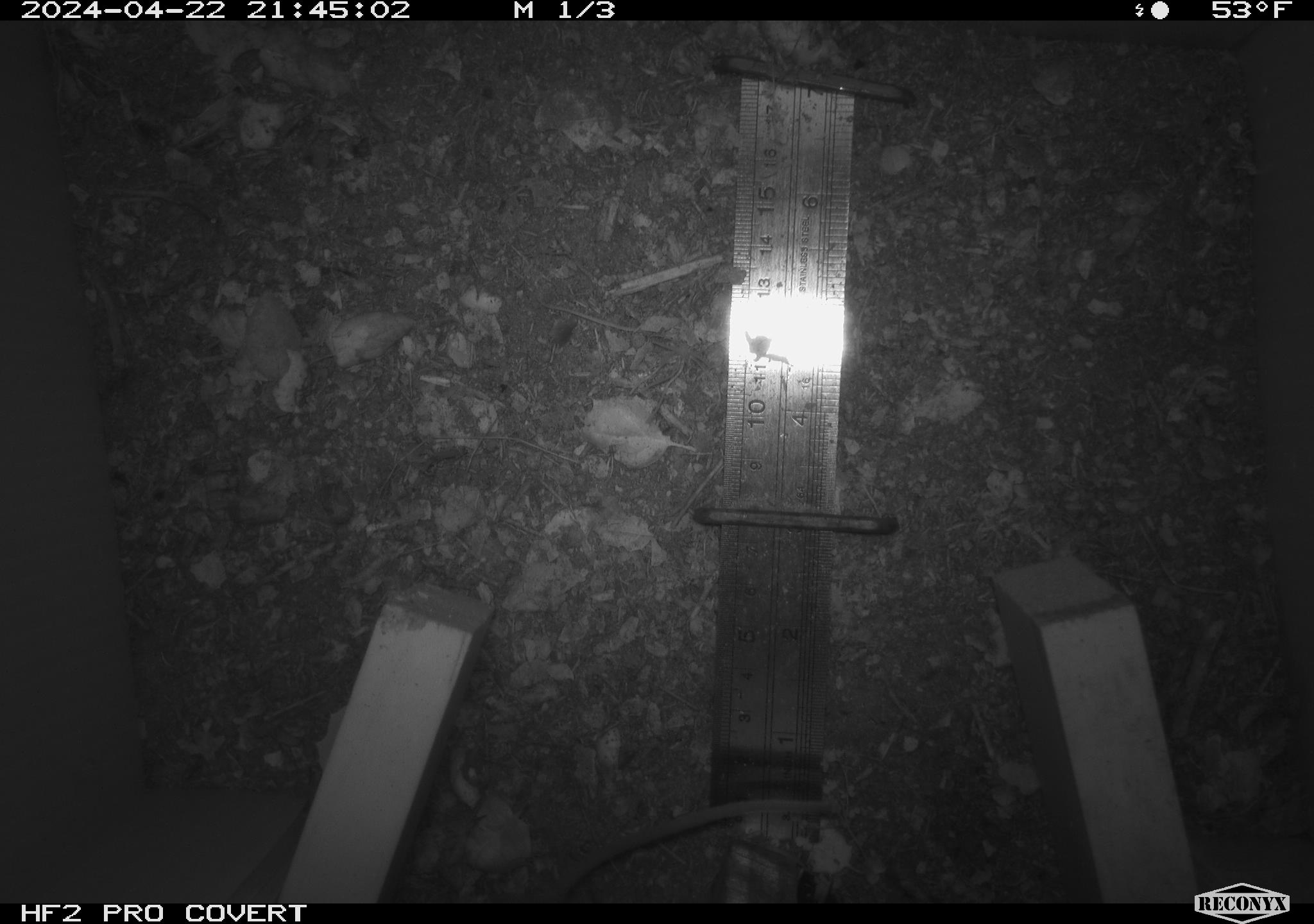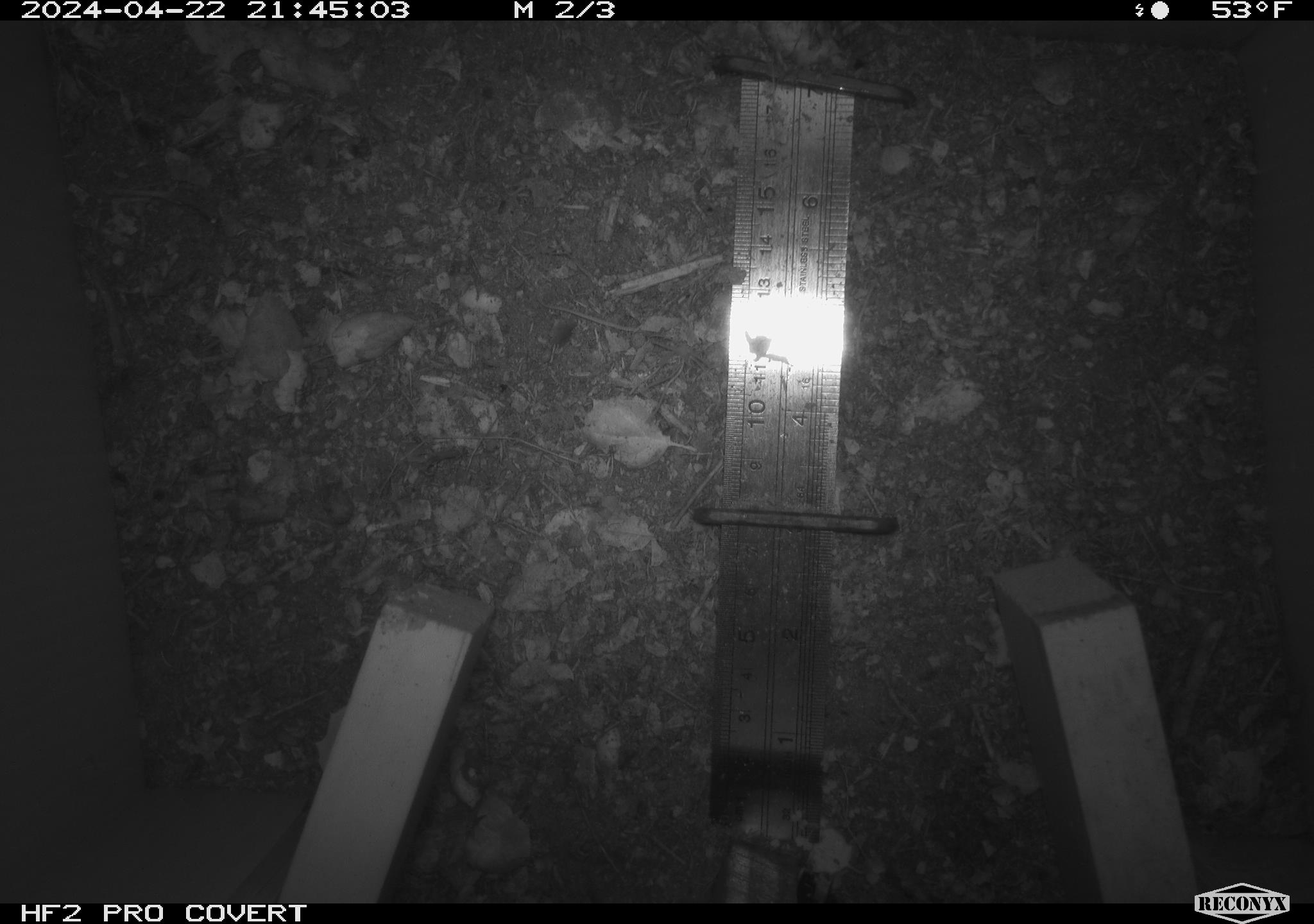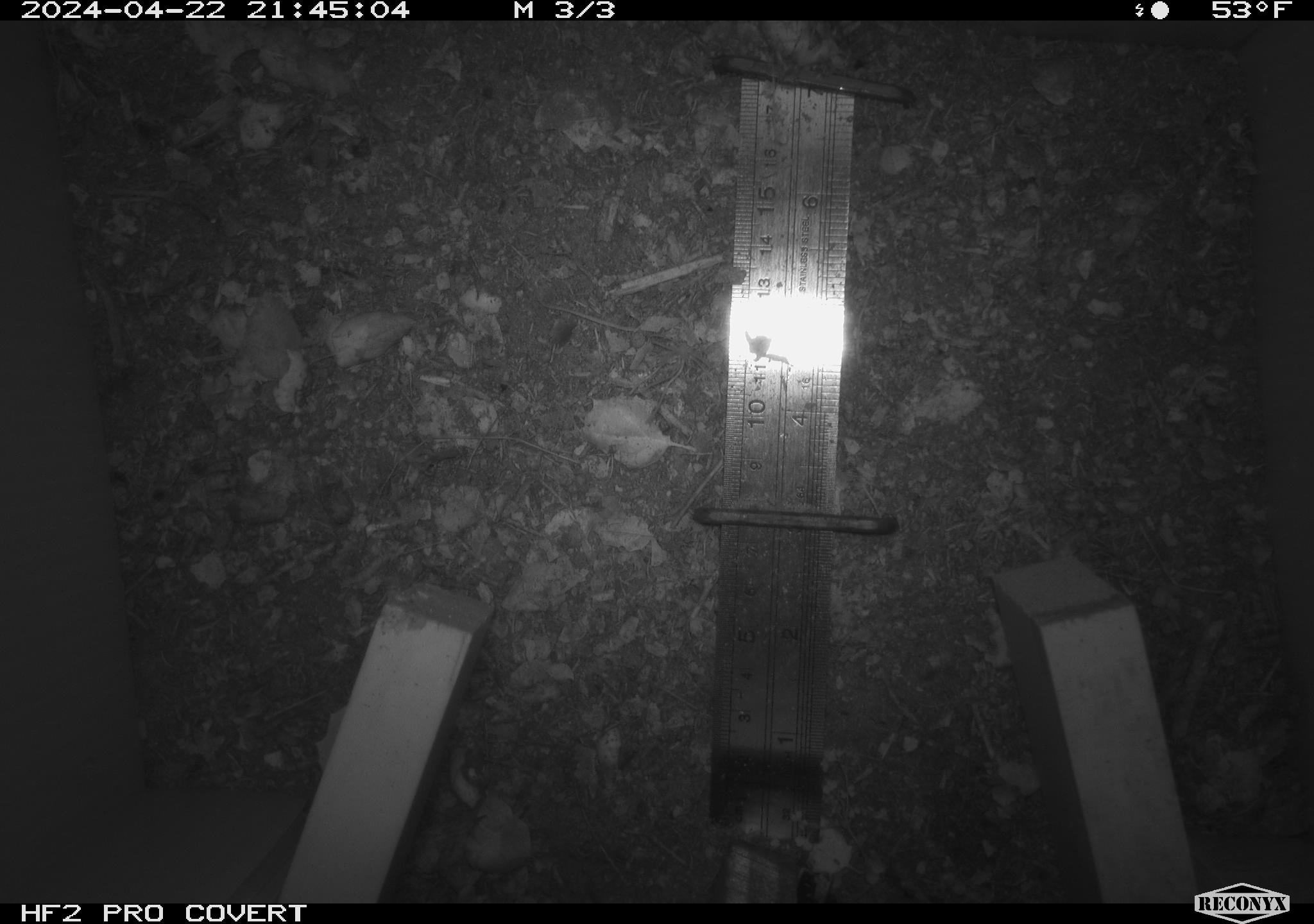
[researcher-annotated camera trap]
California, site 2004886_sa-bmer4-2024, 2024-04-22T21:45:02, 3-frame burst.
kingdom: Animalia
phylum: Chordata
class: Mammalia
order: Rodentia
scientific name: Rodentia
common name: mouse species